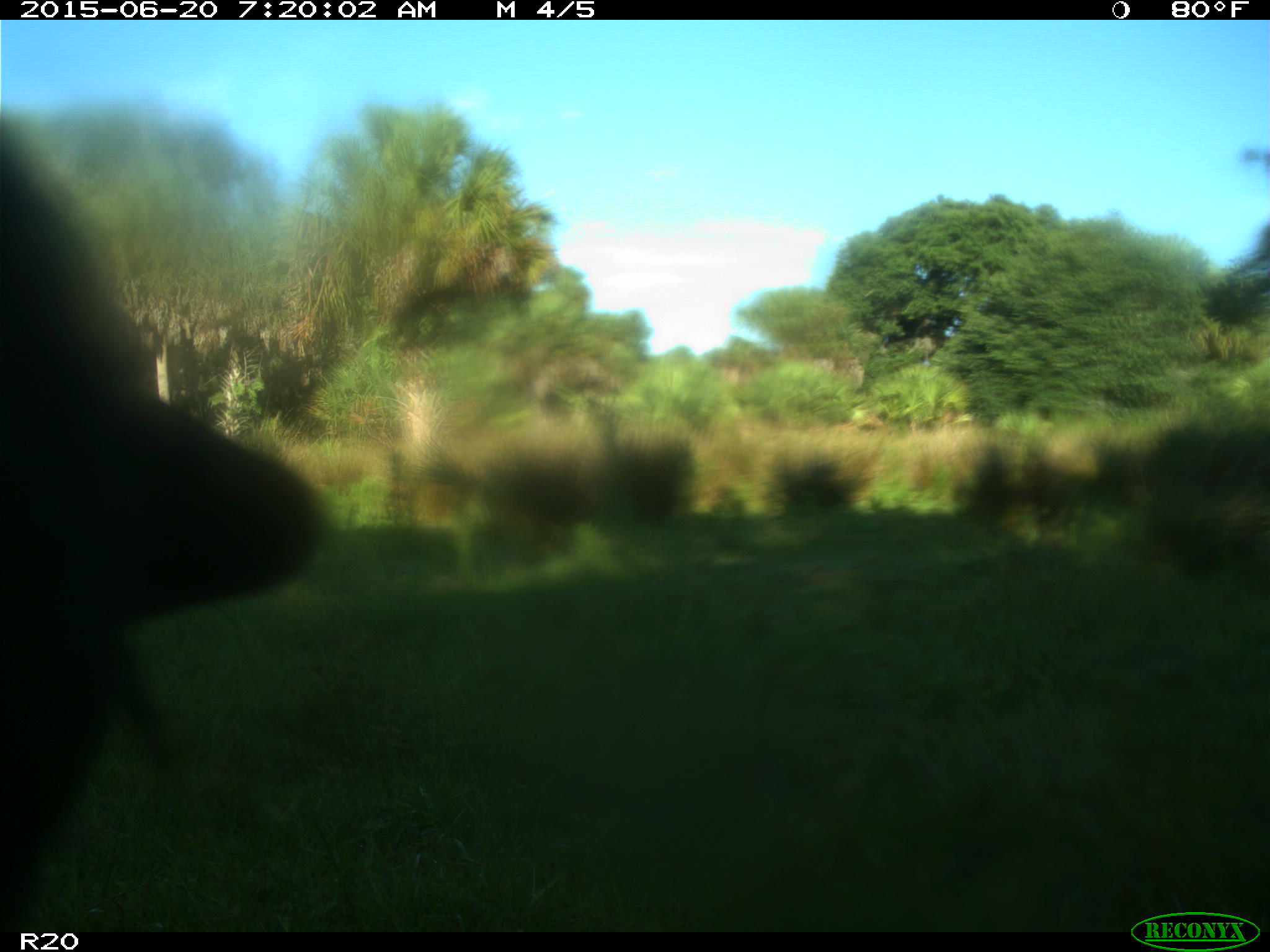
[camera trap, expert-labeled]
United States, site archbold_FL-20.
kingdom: Animalia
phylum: Chordata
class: Mammalia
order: Artiodactyla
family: Bovidae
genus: Bos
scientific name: Bos taurus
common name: domestic cow